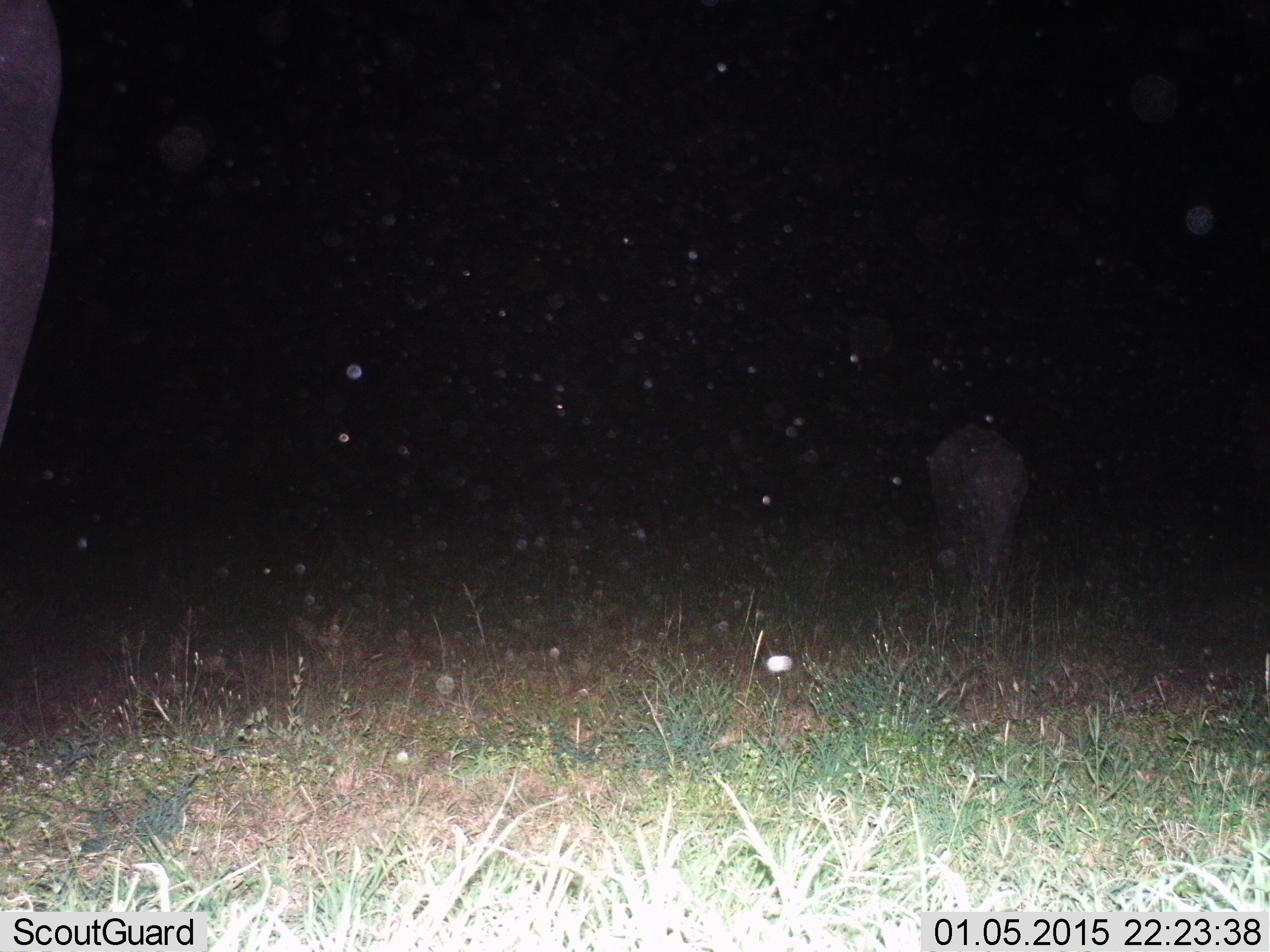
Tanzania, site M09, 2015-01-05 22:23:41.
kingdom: Animalia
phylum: Chordata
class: Mammalia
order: Proboscidea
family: Elephantidae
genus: Loxodonta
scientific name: Loxodonta africana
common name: african bush elephant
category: elephant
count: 2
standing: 67%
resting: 0%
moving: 50%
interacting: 0%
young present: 50%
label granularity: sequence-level